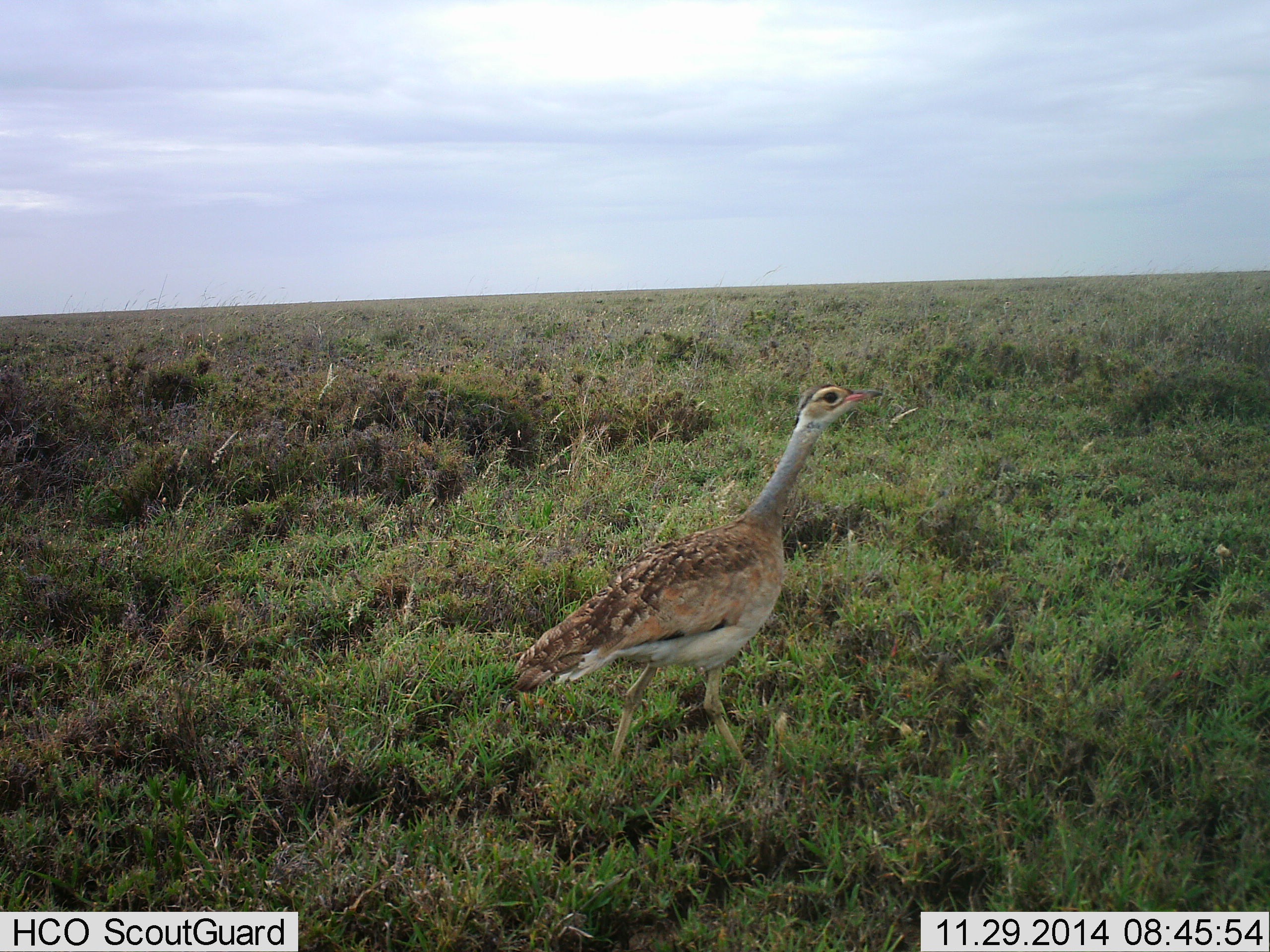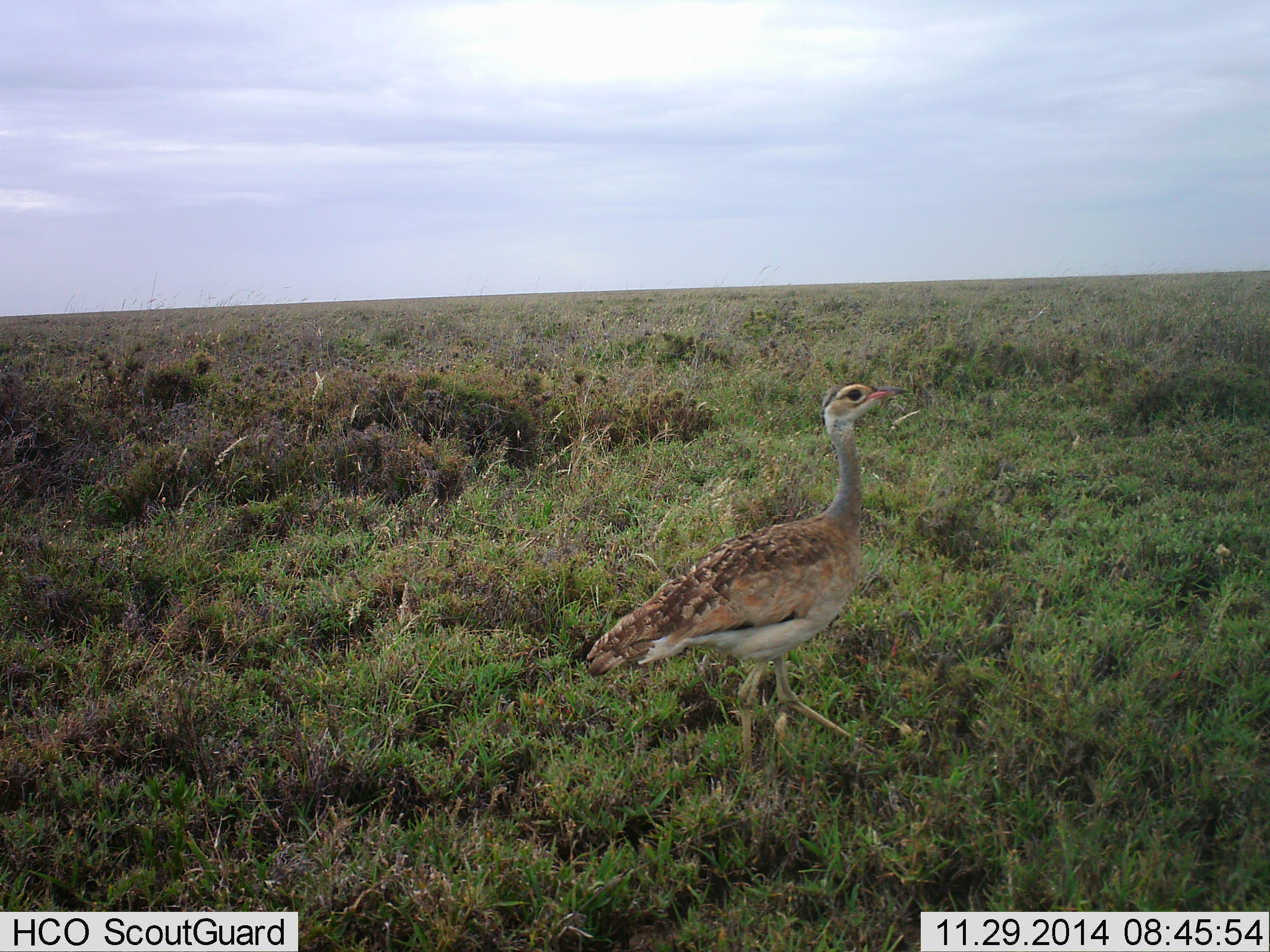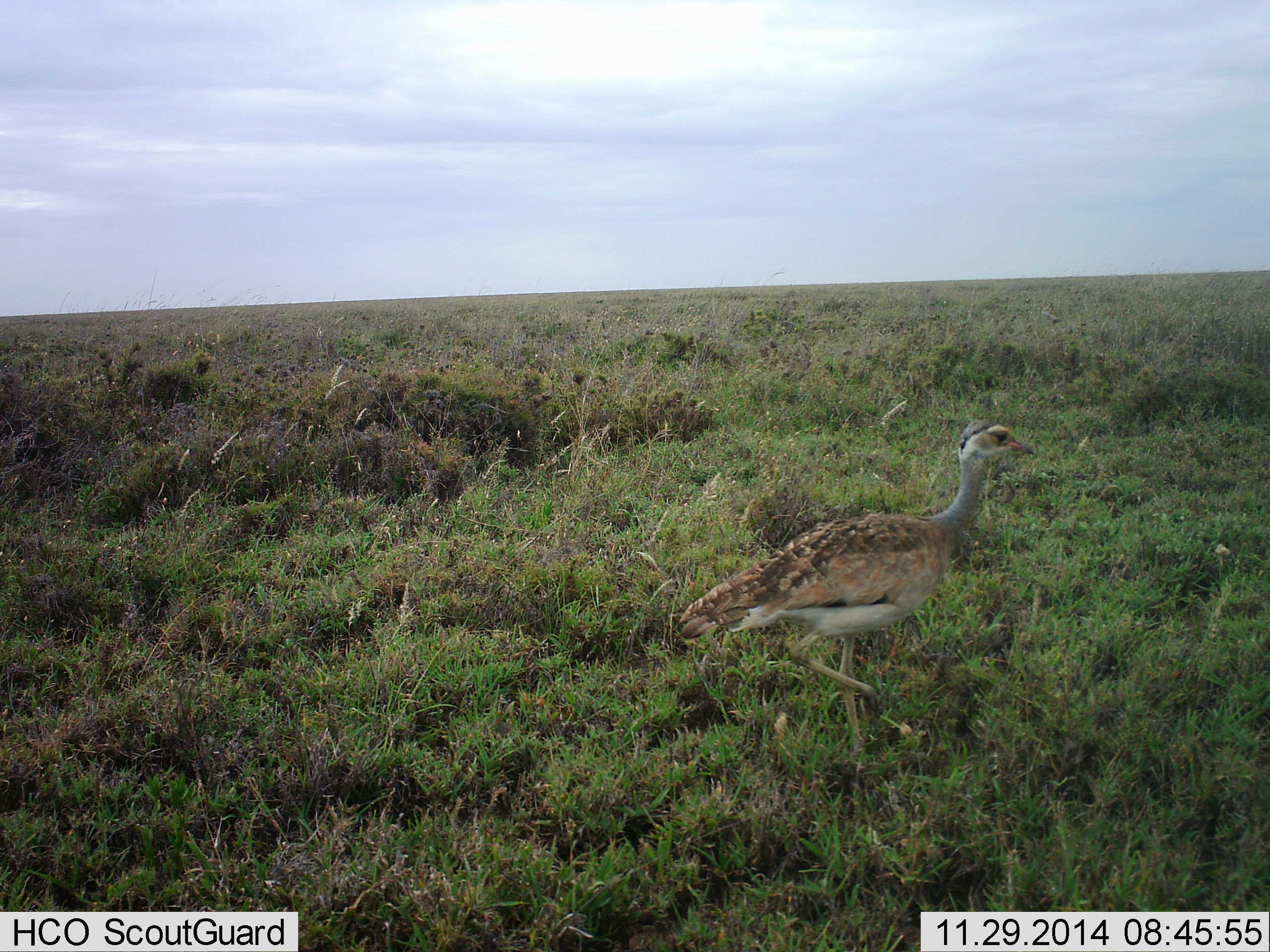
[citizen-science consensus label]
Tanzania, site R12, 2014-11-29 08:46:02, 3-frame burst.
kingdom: Animalia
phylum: Chordata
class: Aves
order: Otidiformes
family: Otididae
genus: Ardeotis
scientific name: Ardeotis kori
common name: kori bustard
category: koribustard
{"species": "koribustard (kori bustard) (Ardeotis kori)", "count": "1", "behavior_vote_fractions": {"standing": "40%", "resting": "0%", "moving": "60%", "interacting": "0%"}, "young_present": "10%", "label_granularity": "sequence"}